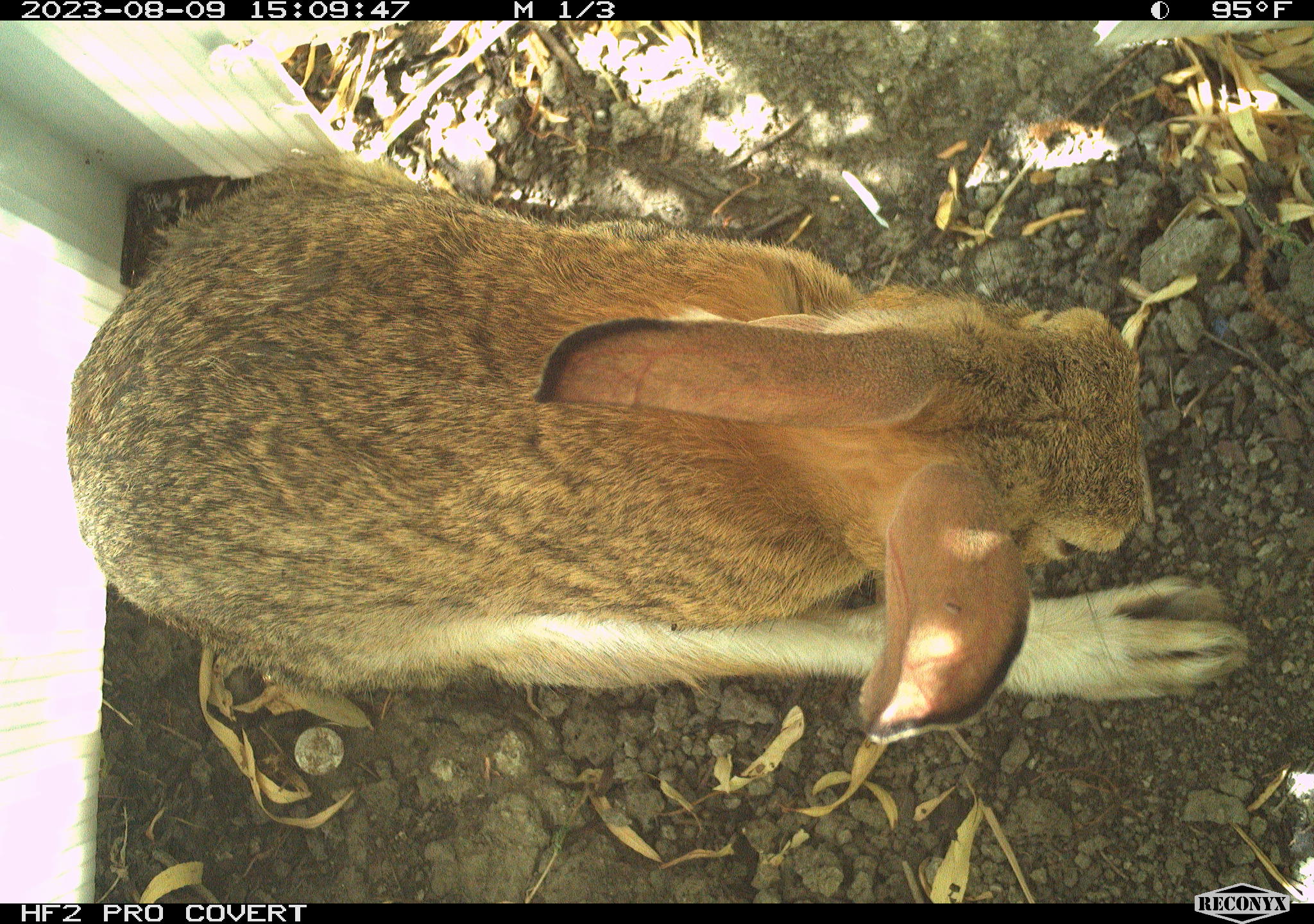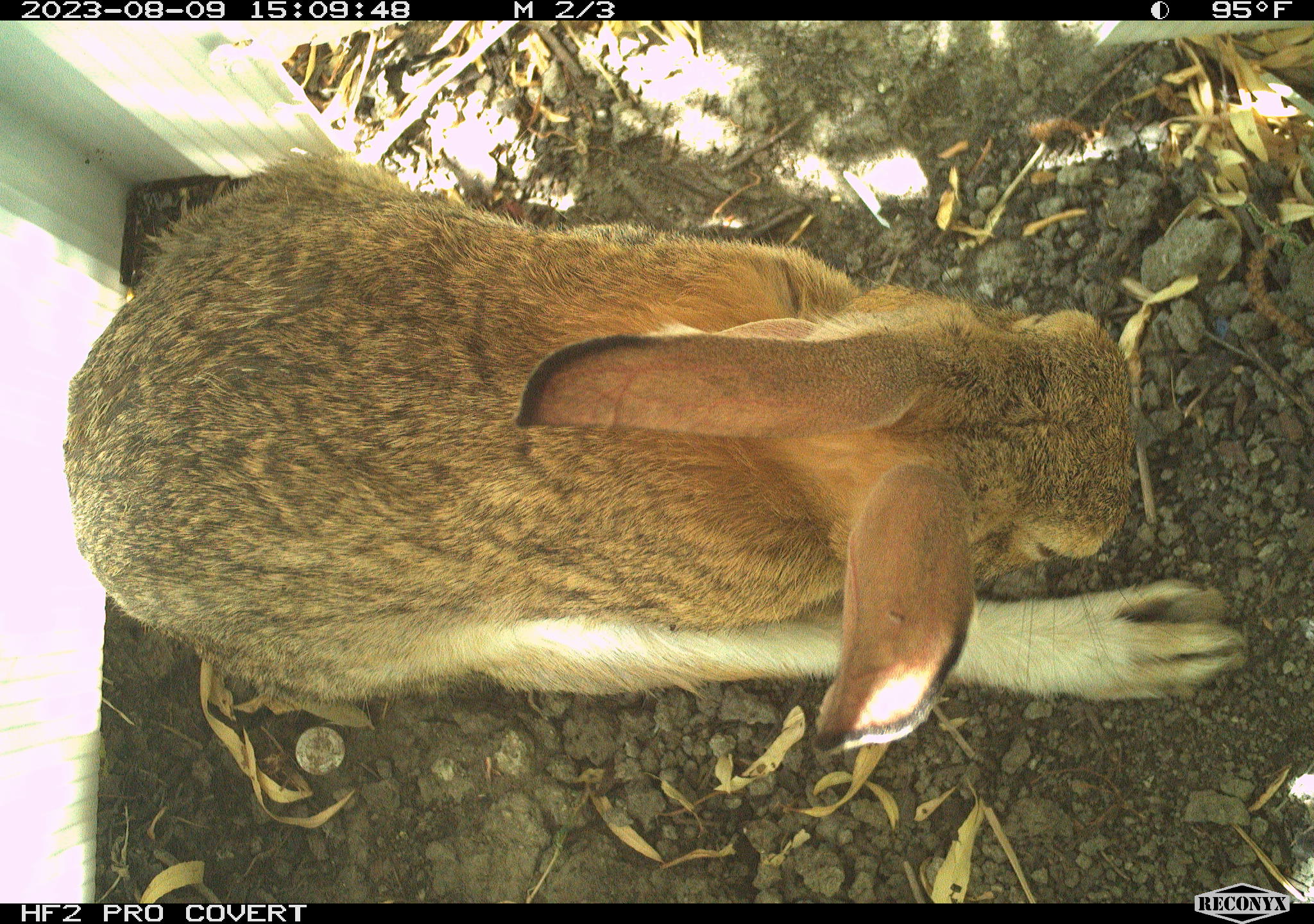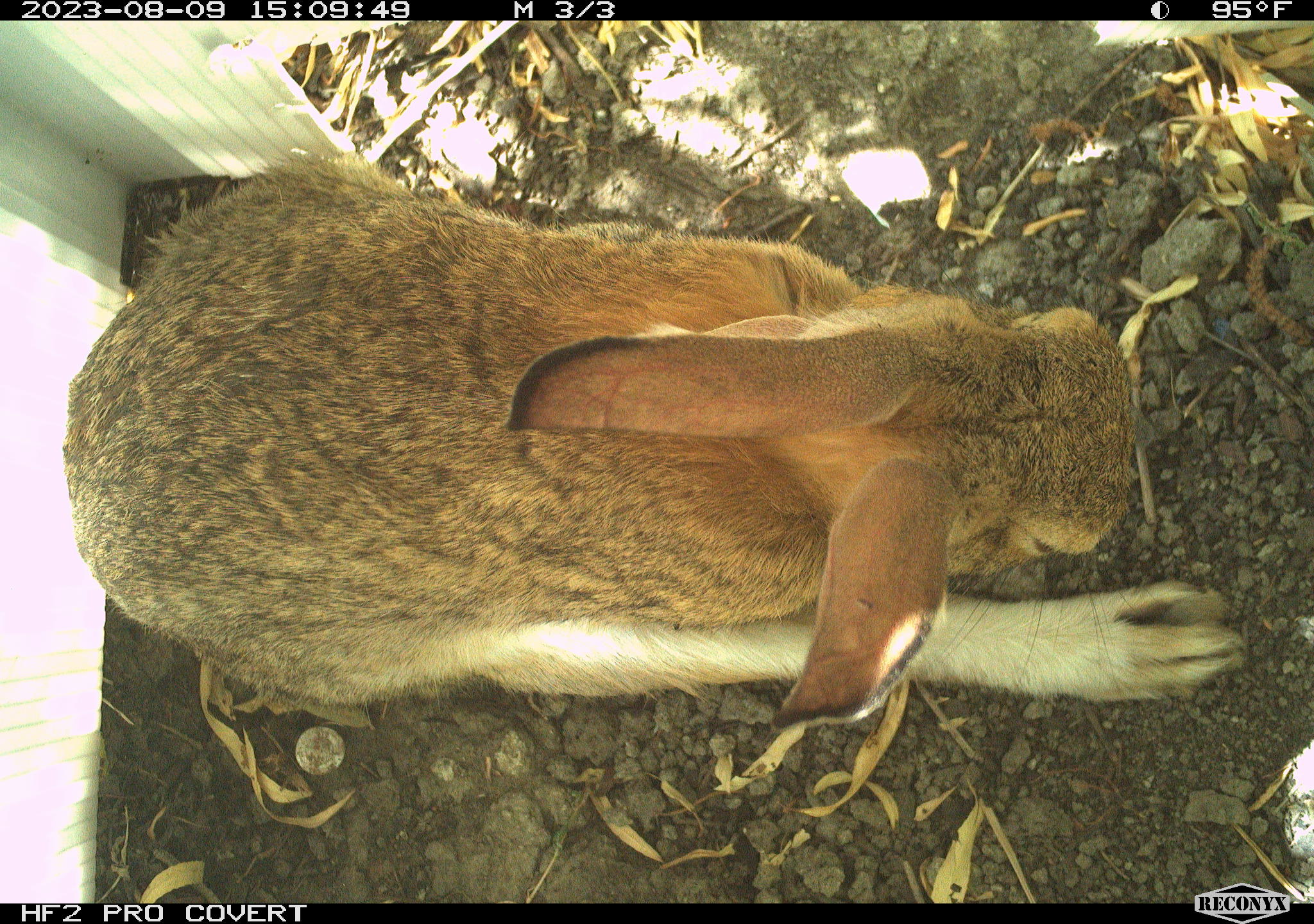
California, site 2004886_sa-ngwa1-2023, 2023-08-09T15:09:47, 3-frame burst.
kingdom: Animalia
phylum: Chordata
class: Mammalia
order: Lagomorpha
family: Leporidae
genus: Sylvilagus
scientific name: Sylvilagus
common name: cottontail rabbits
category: sylvilagus species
Sylvilagus species (cottontail rabbits) (Sylvilagus).